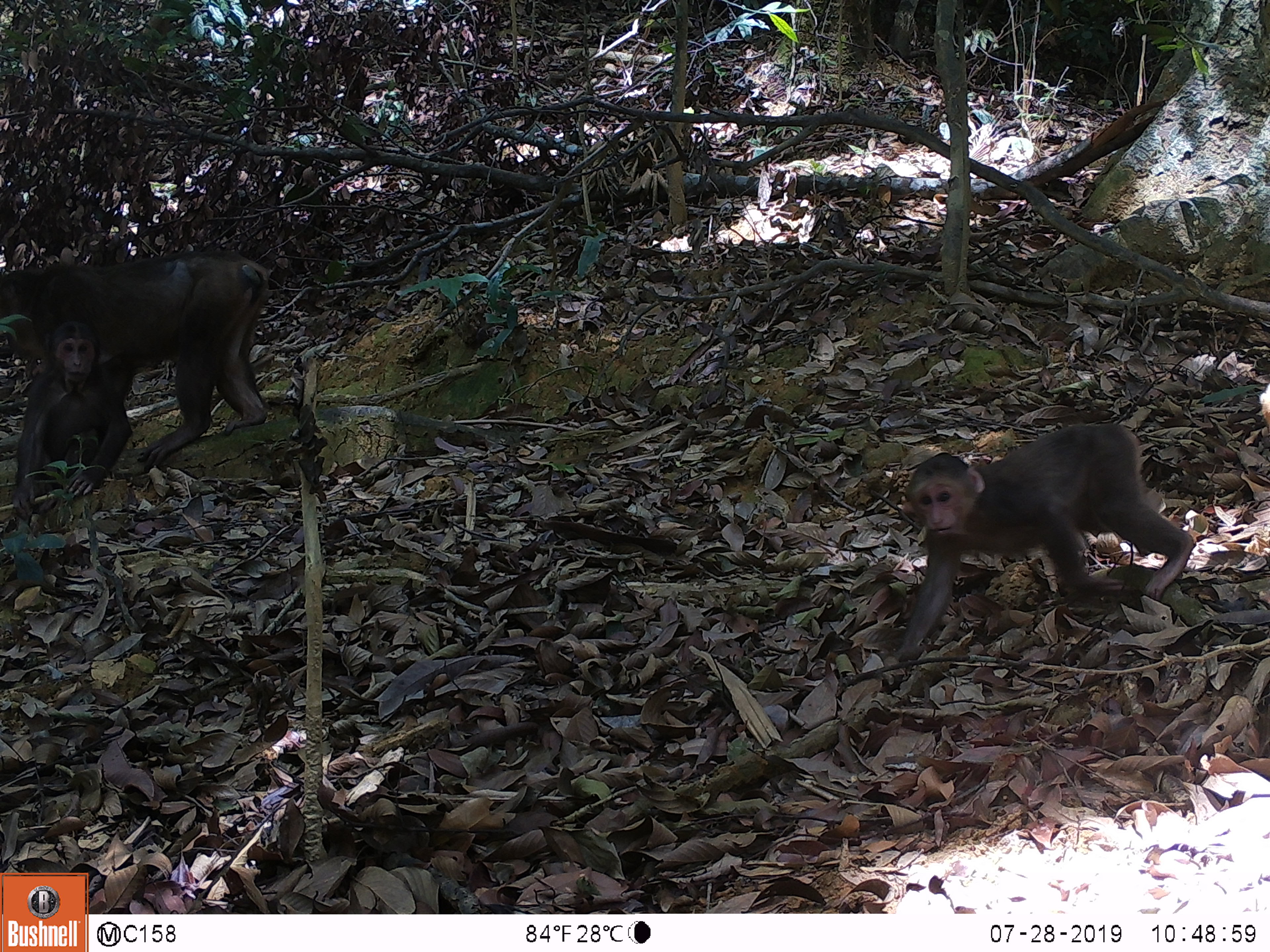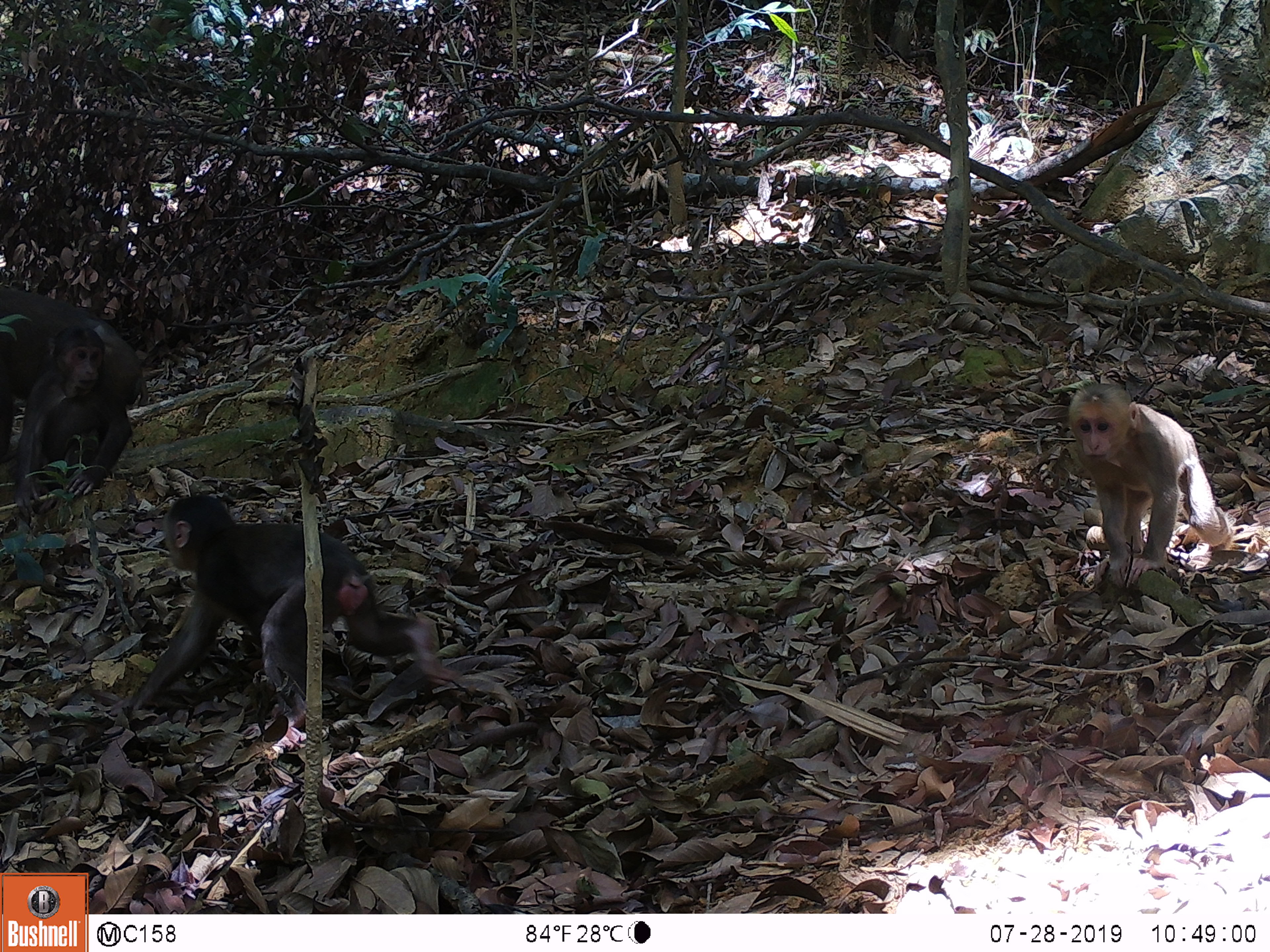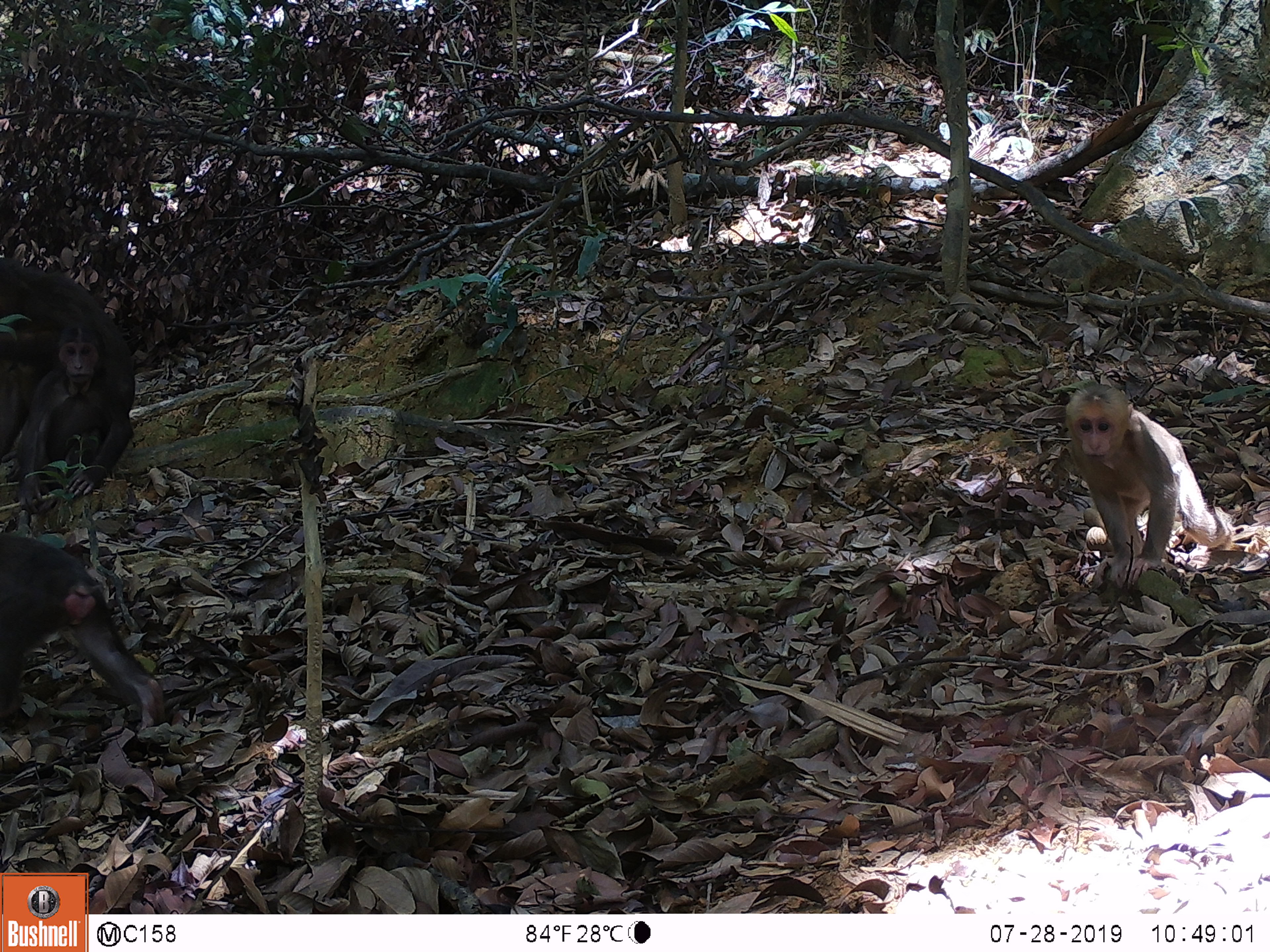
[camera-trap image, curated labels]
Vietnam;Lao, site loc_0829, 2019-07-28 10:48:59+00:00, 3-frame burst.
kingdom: Animalia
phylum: Chordata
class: Mammalia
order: Artiodactyla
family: Suidae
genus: Sus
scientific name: Sus scrofa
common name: eurasian wild pig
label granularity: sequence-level